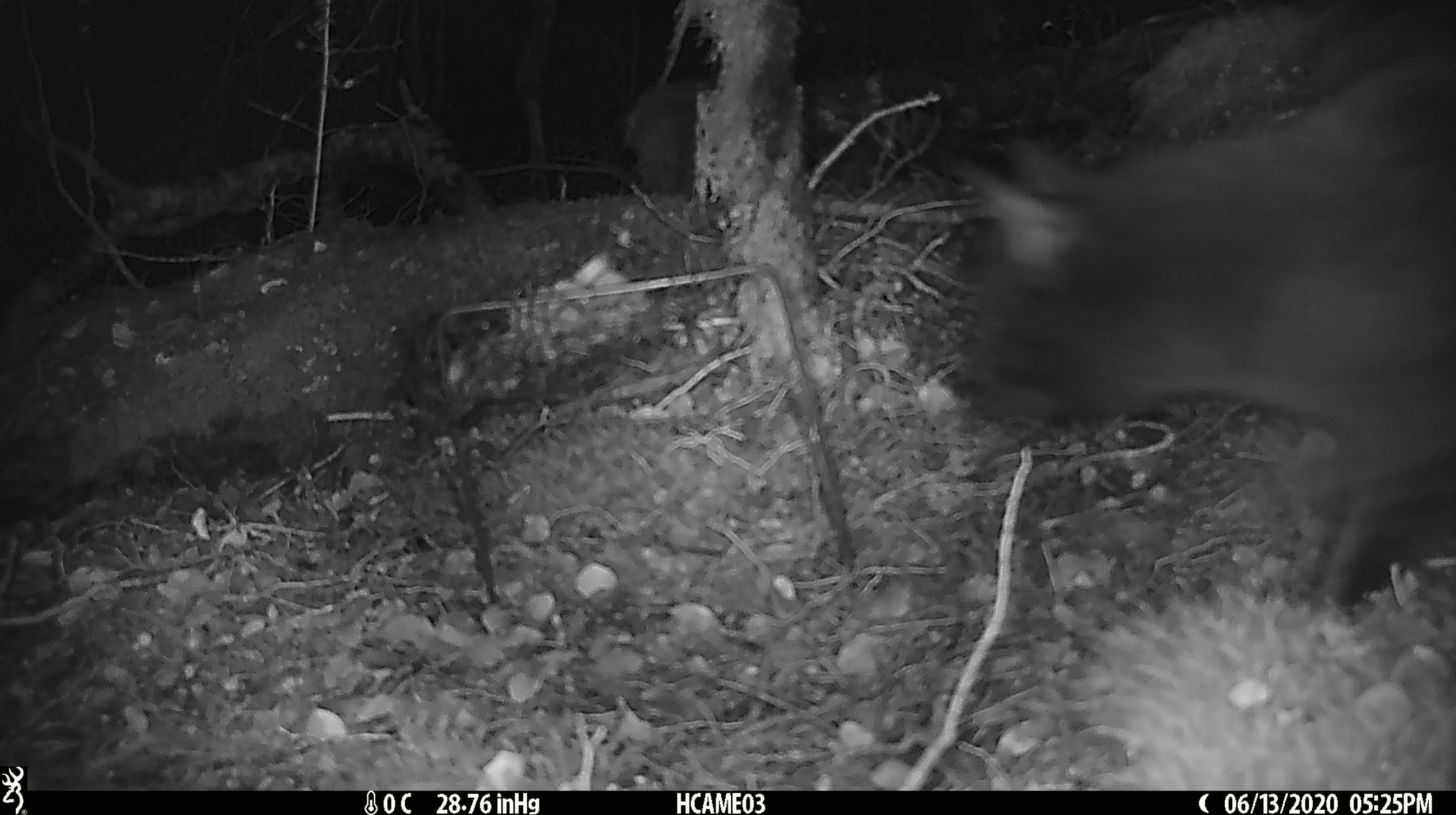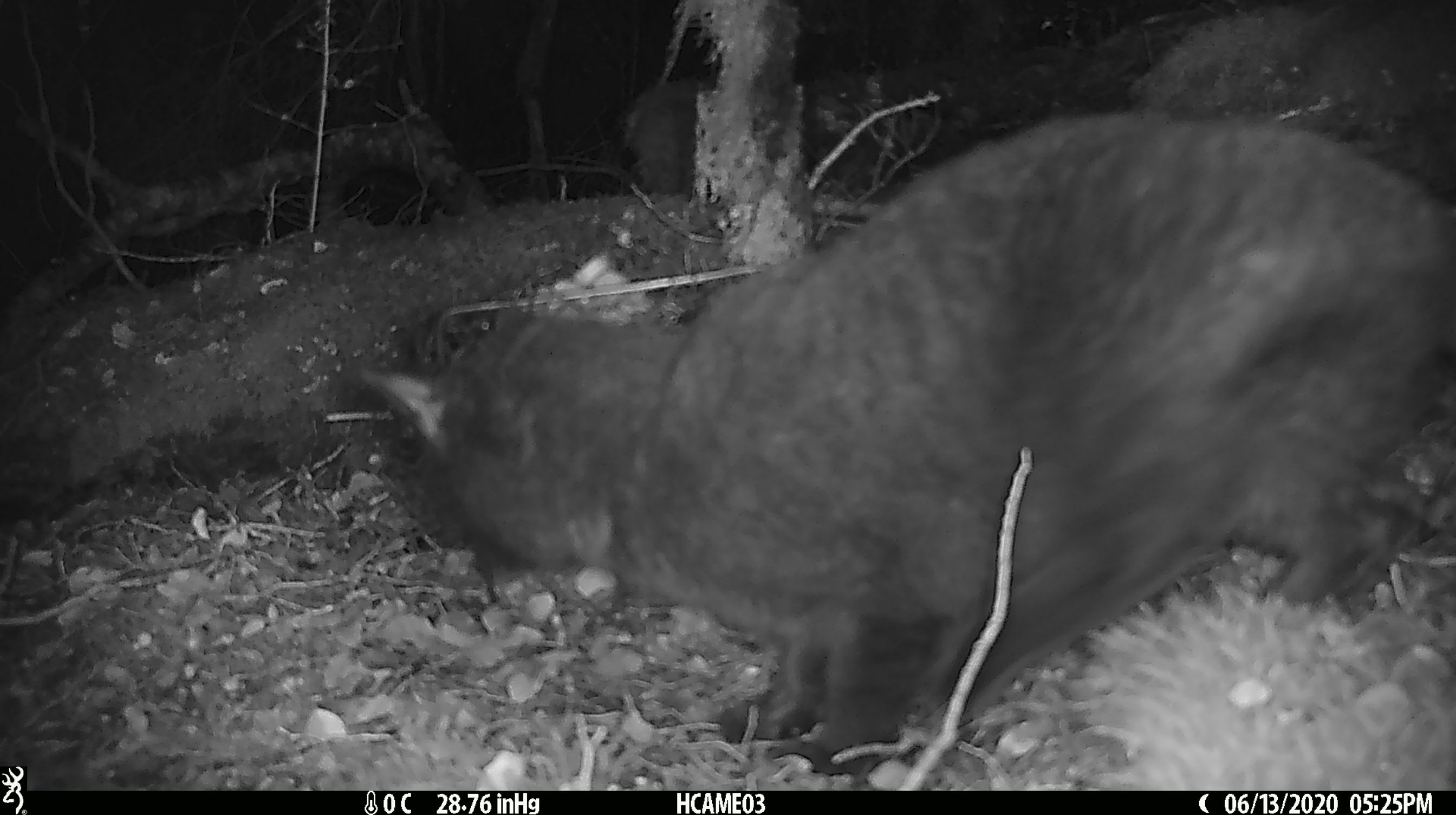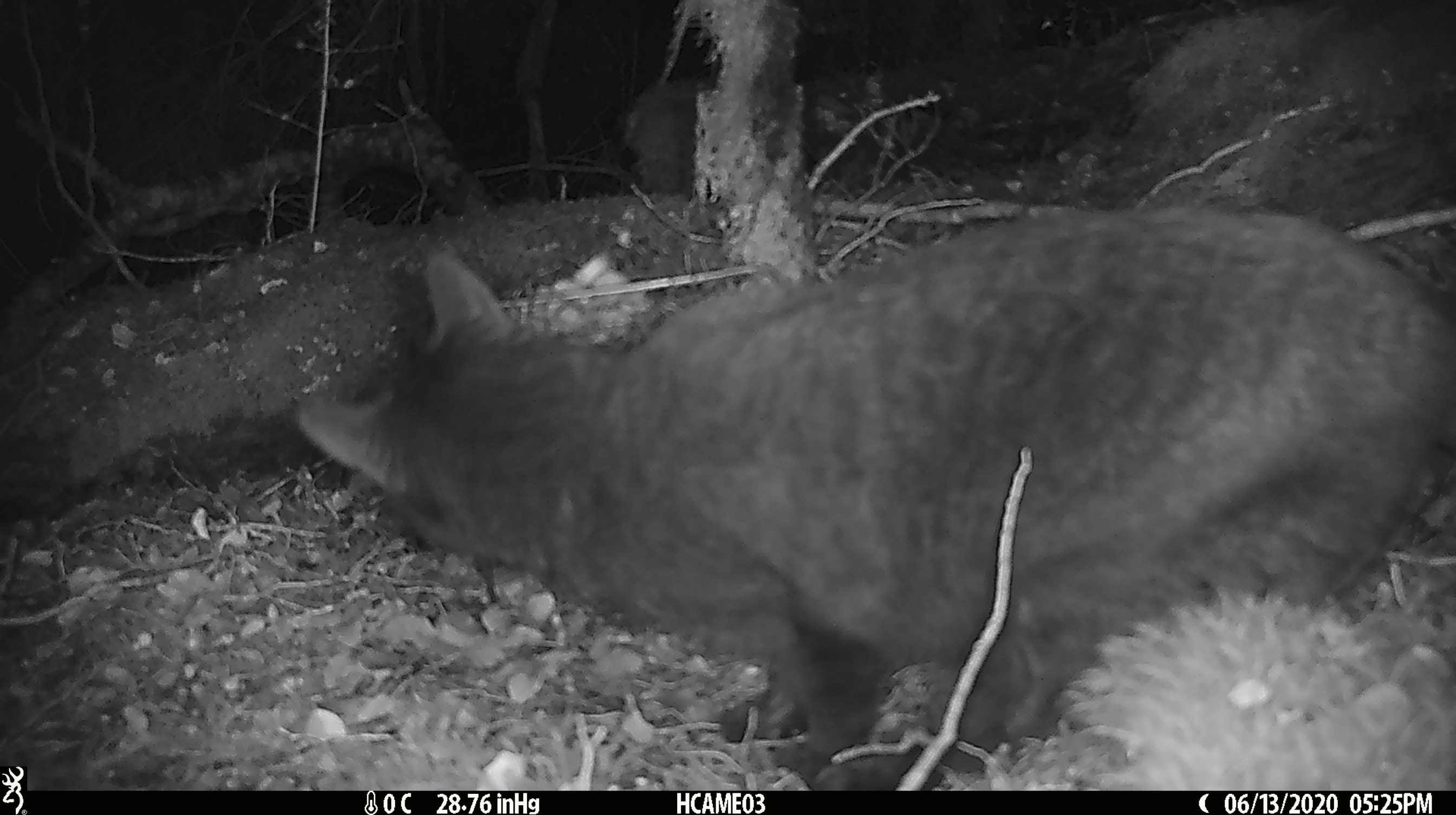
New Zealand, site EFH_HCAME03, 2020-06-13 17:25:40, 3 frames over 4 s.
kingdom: Animalia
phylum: Chordata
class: Mammalia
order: Carnivora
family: Felidae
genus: Felis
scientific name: Felis catus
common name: domestic cat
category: cat